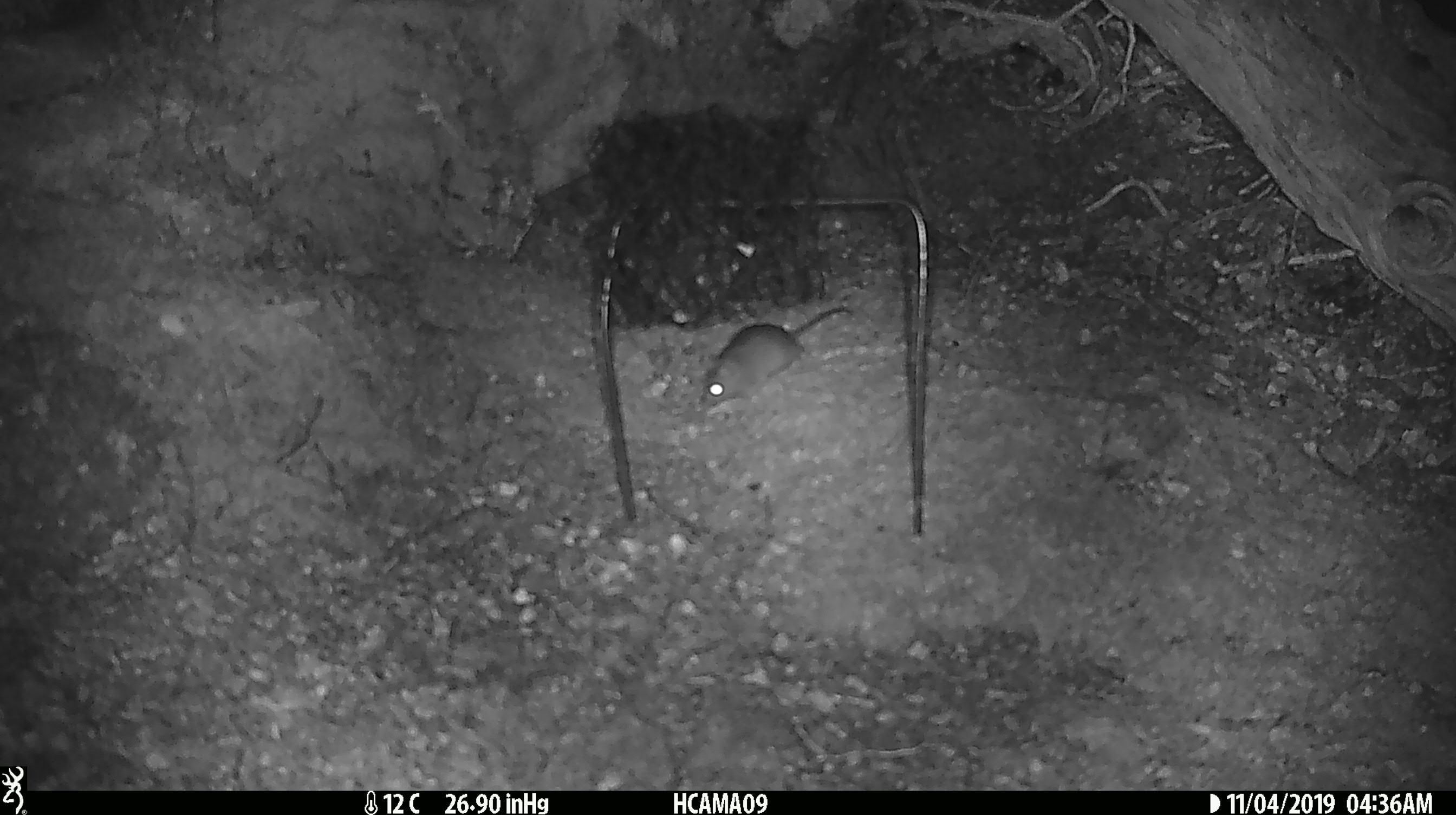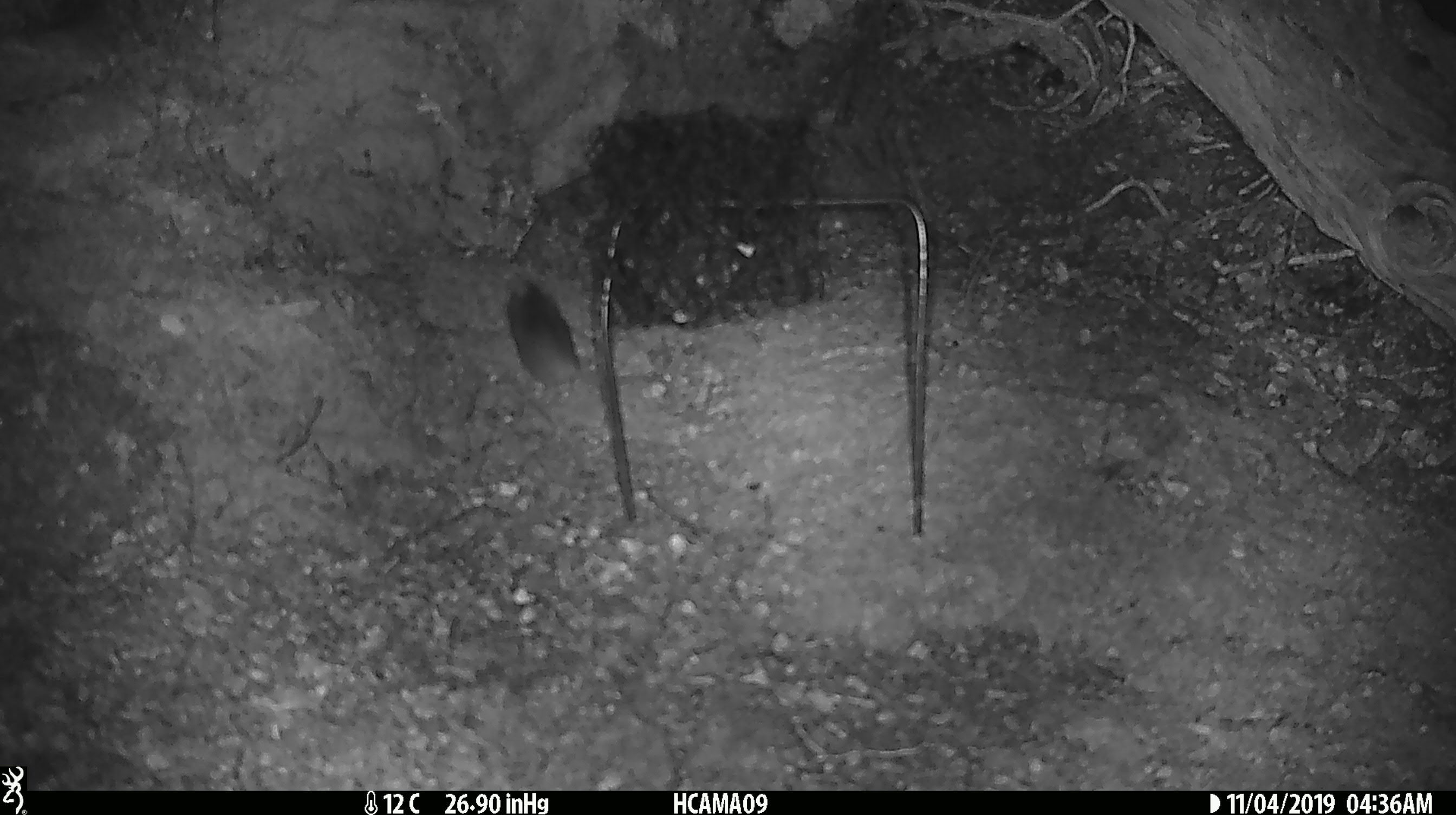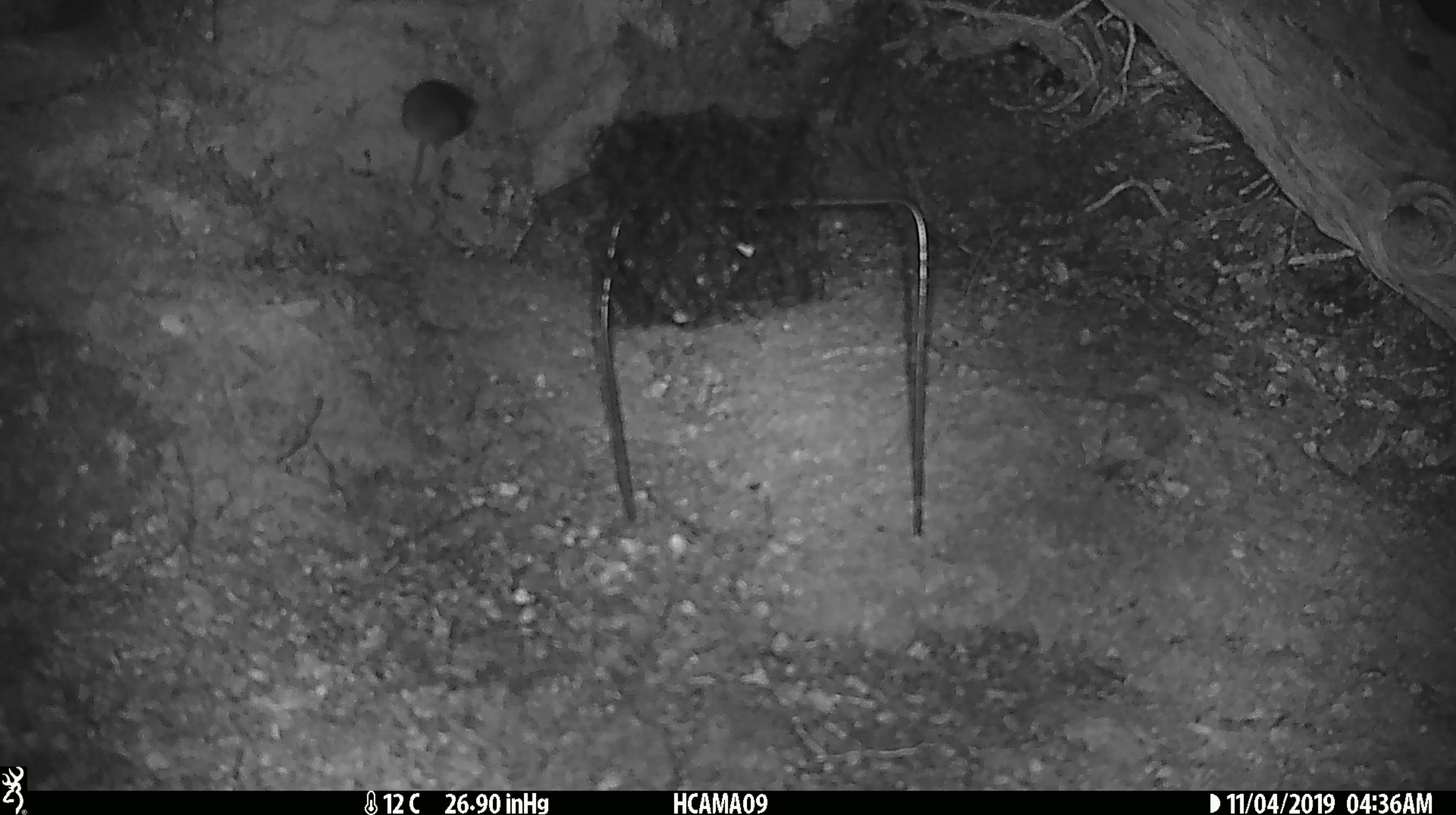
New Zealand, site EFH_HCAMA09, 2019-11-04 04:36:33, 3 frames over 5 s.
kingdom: Animalia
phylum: Chordata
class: Mammalia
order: Rodentia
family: Muridae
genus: Mus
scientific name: Mus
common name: mouse